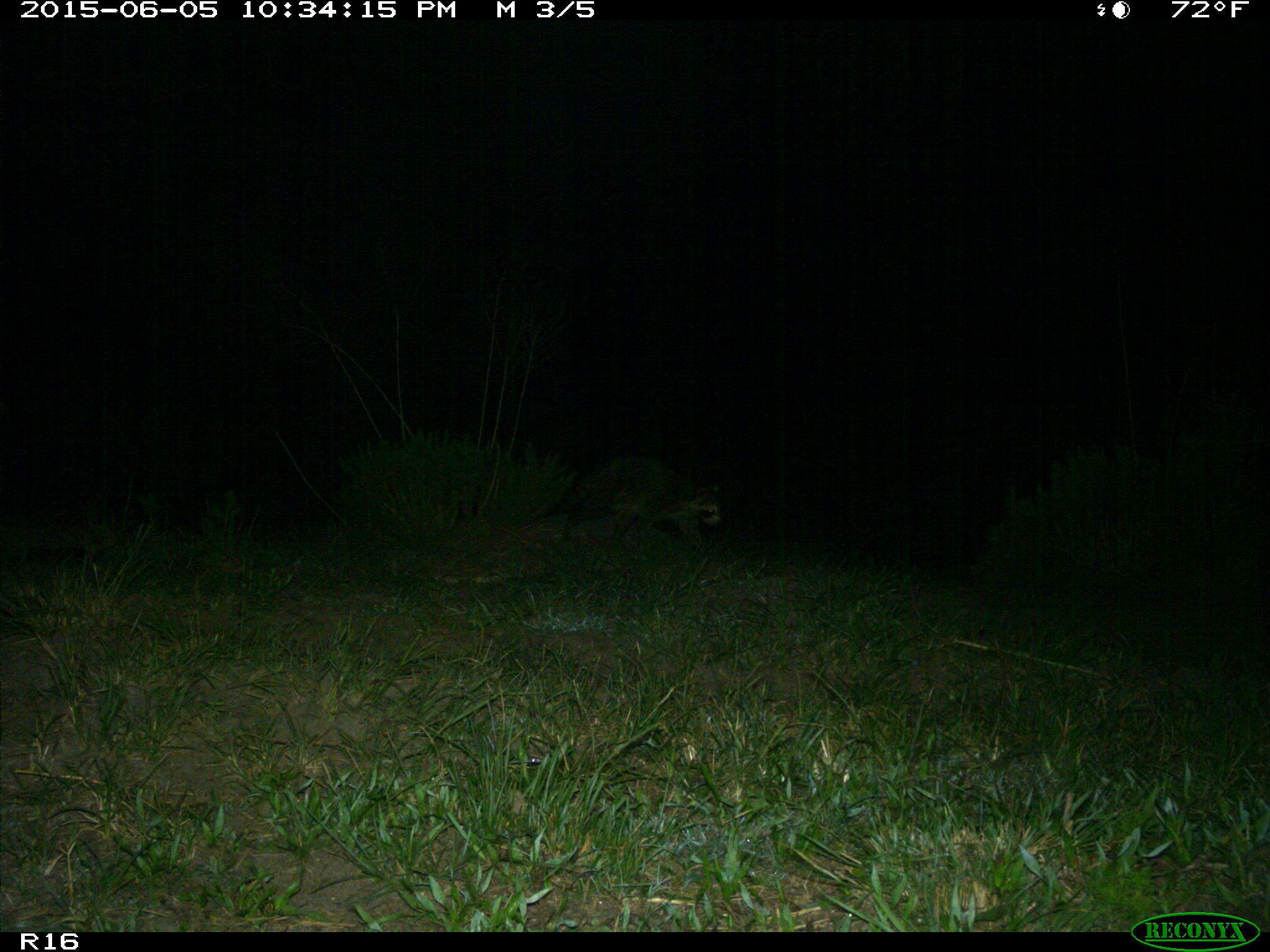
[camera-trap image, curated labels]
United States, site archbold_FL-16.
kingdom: Animalia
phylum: Chordata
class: Mammalia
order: Carnivora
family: Procyonidae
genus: Procyon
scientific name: Procyon lotor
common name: common raccoon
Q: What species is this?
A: Procyon lotor (common raccoon).